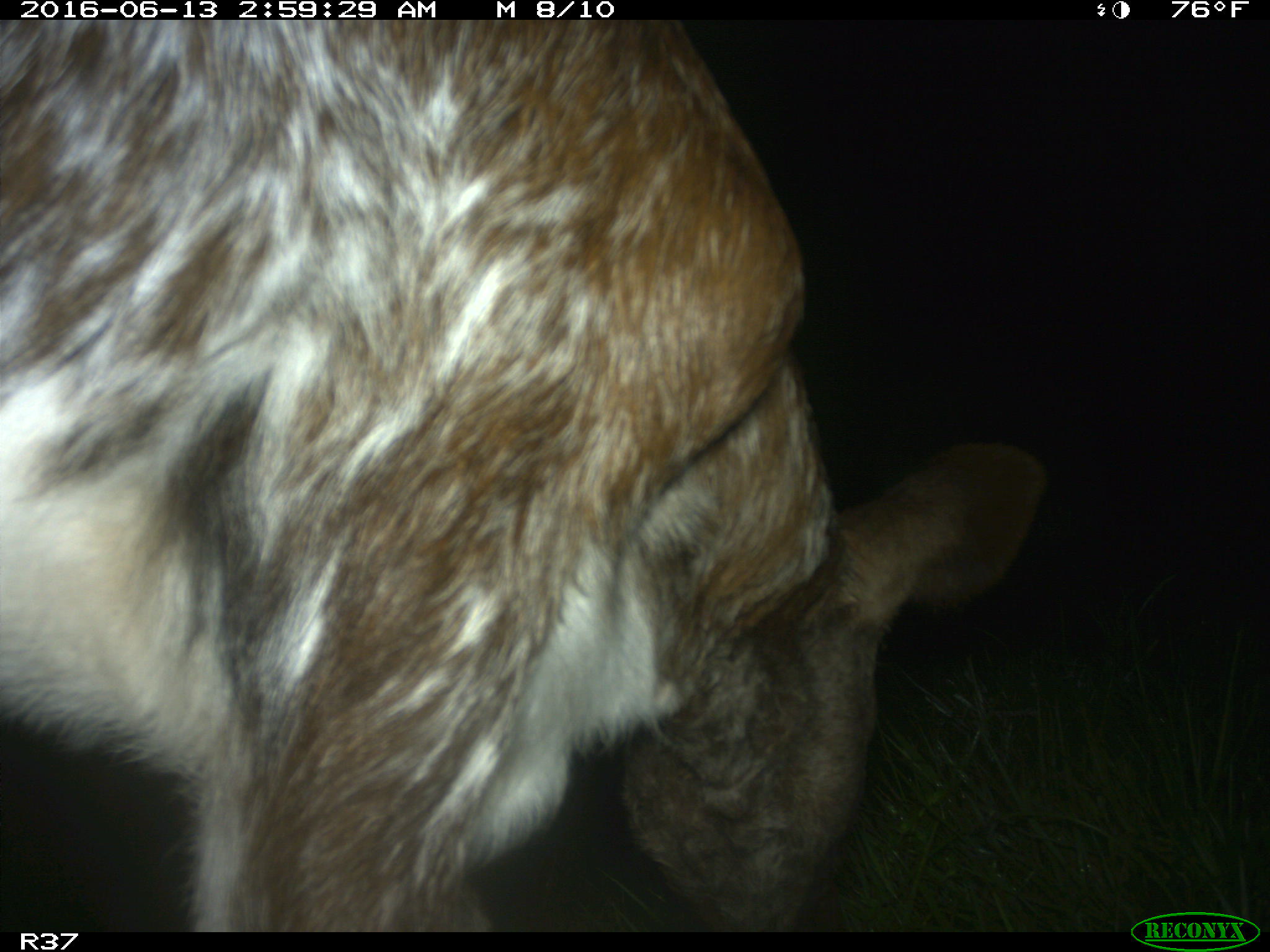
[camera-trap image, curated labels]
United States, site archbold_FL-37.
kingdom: Animalia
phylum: Chordata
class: Mammalia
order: Artiodactyla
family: Bovidae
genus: Bos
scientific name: Bos taurus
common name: domestic cow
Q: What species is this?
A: Bos taurus (domestic cow).